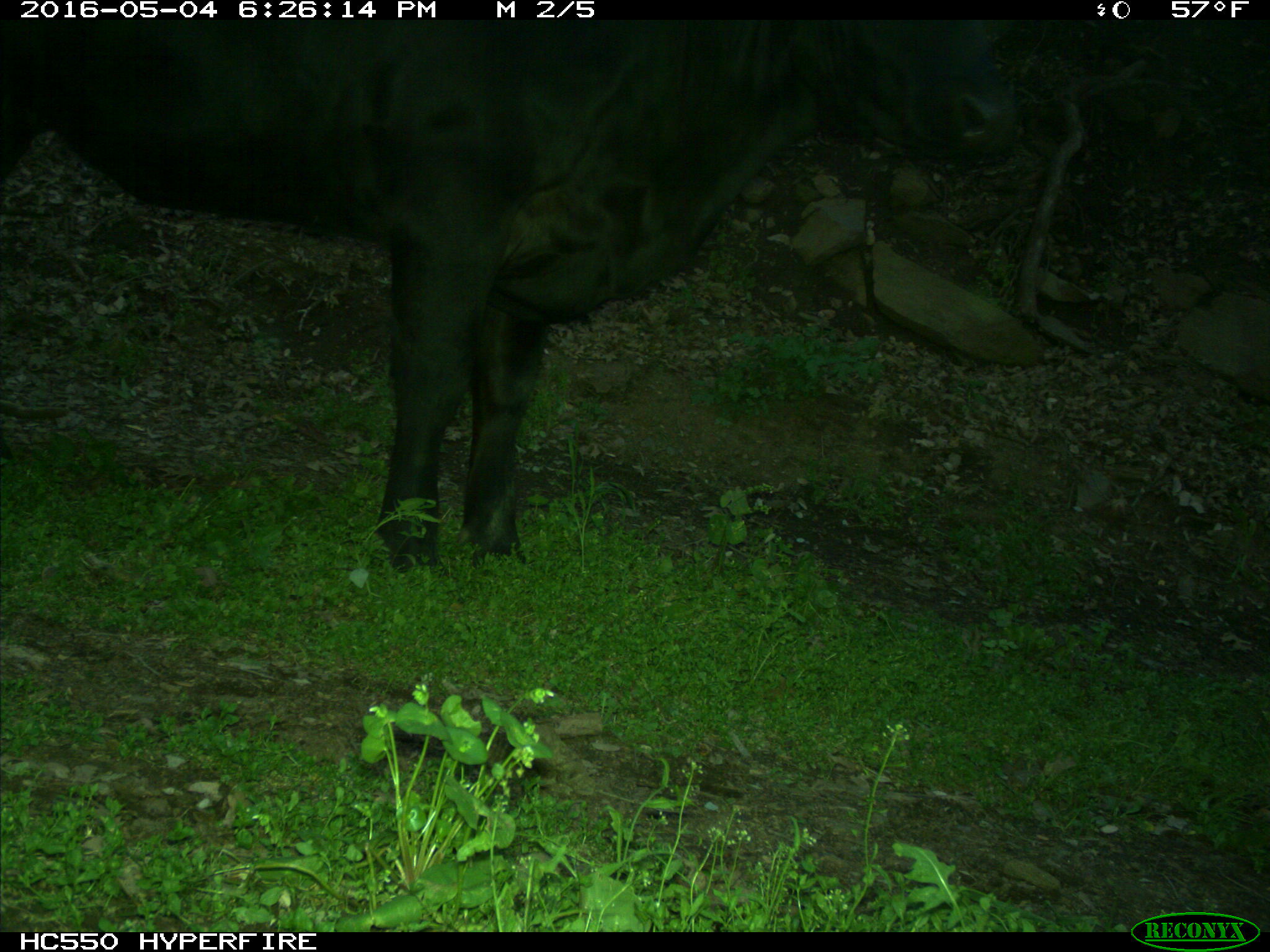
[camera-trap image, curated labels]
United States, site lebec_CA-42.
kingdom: Animalia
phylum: Chordata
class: Mammalia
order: Artiodactyla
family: Bovidae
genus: Bos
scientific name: Bos taurus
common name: domestic cow